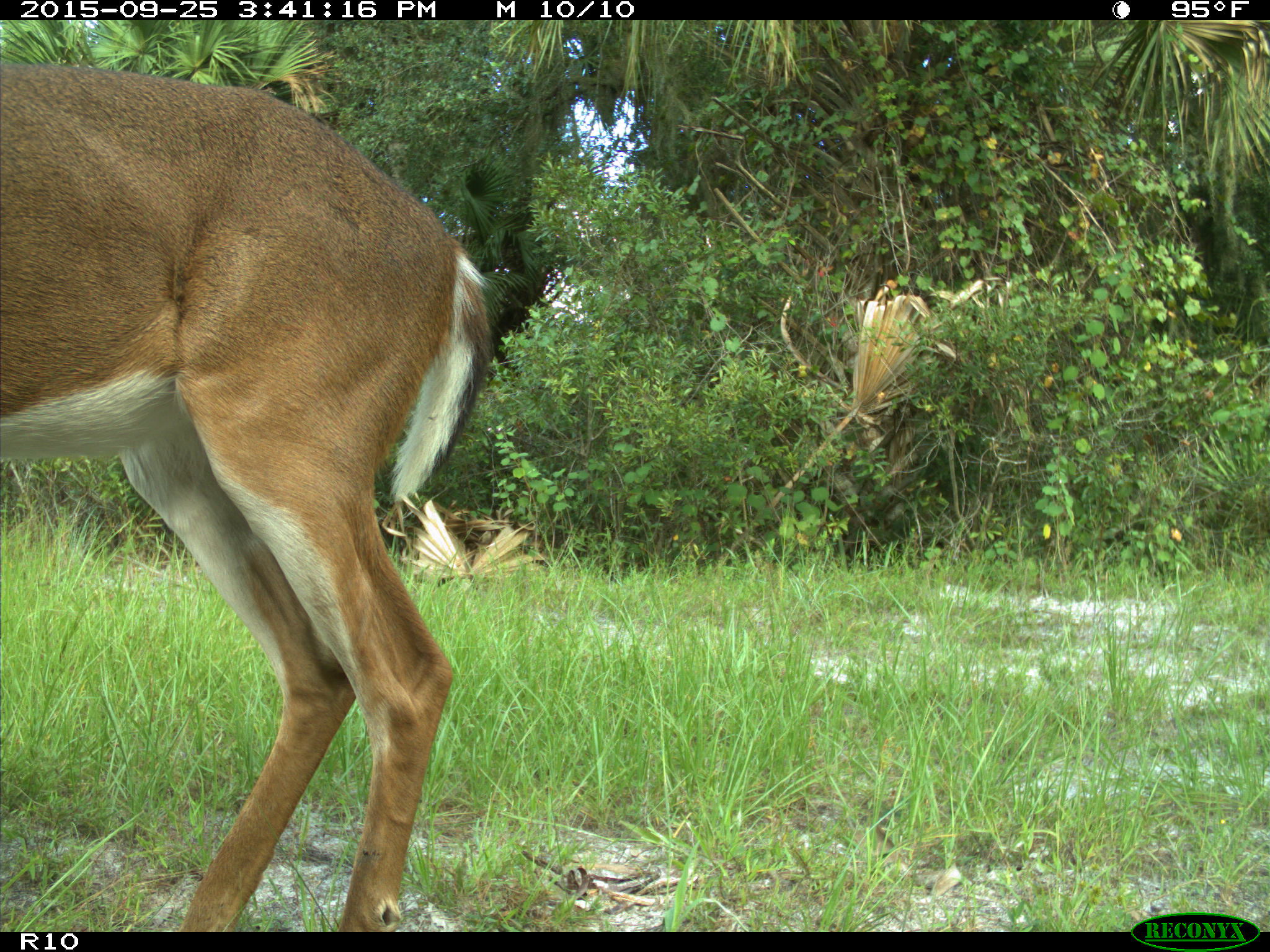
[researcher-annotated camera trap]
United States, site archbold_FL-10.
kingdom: Animalia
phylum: Chordata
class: Mammalia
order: Artiodactyla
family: Cervidae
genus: Odocoileus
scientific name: Odocoileus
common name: deer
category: unidentified deer